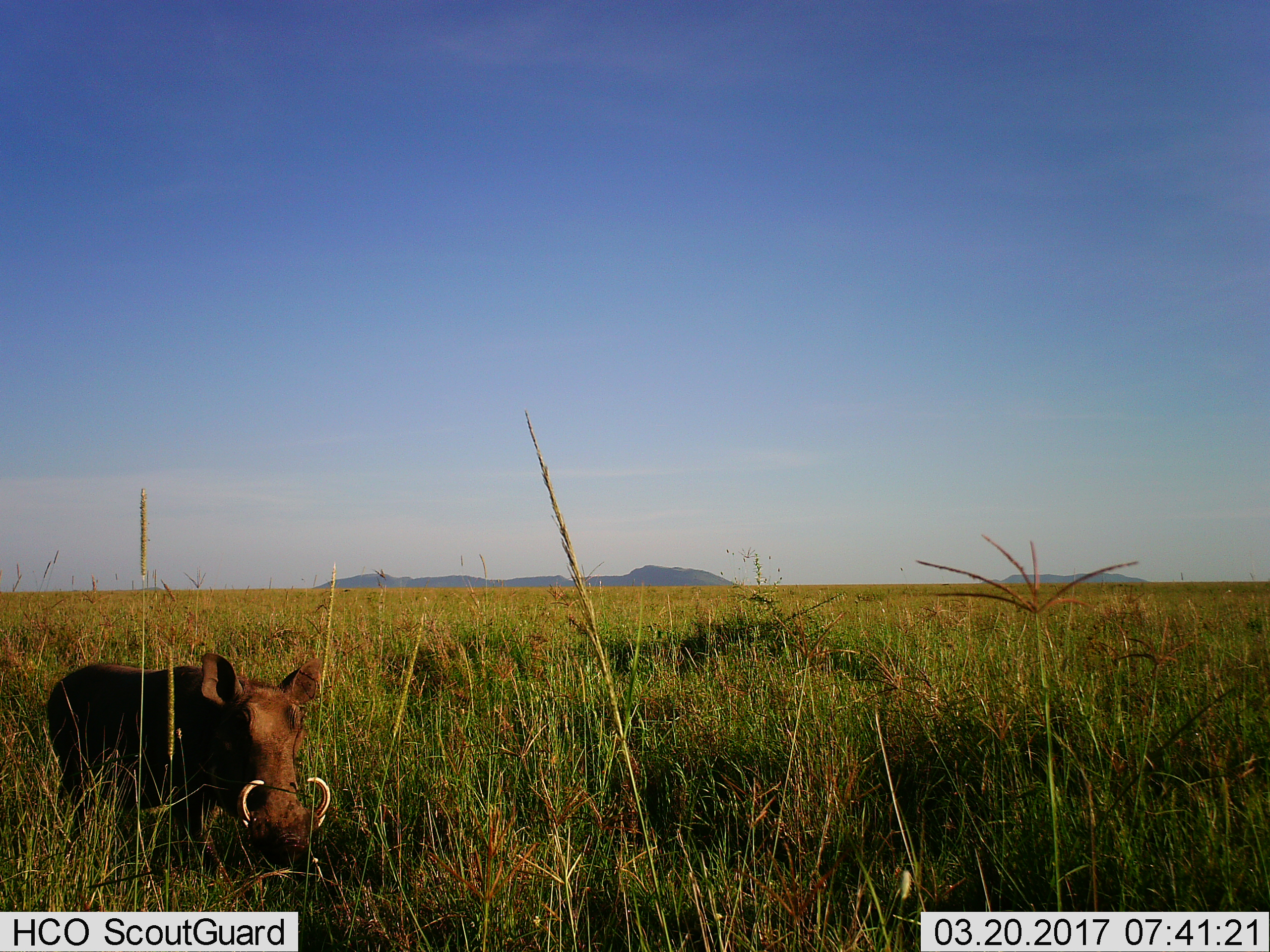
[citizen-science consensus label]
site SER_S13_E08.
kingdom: Animalia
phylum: Chordata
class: Mammalia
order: Artiodactyla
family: Suidae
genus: Phacochoerus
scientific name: Phacochoerus africanus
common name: warthog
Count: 1.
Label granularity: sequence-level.